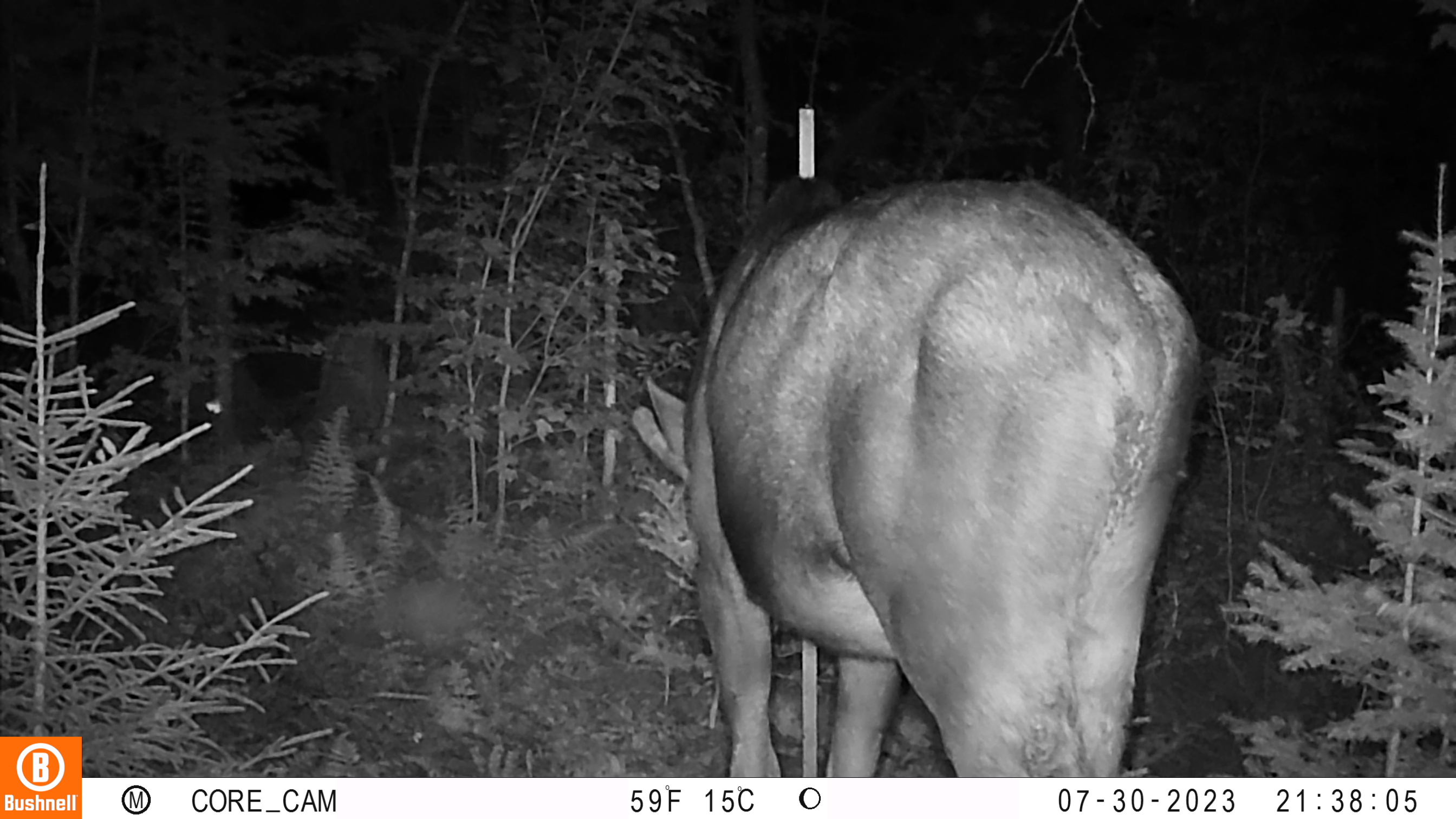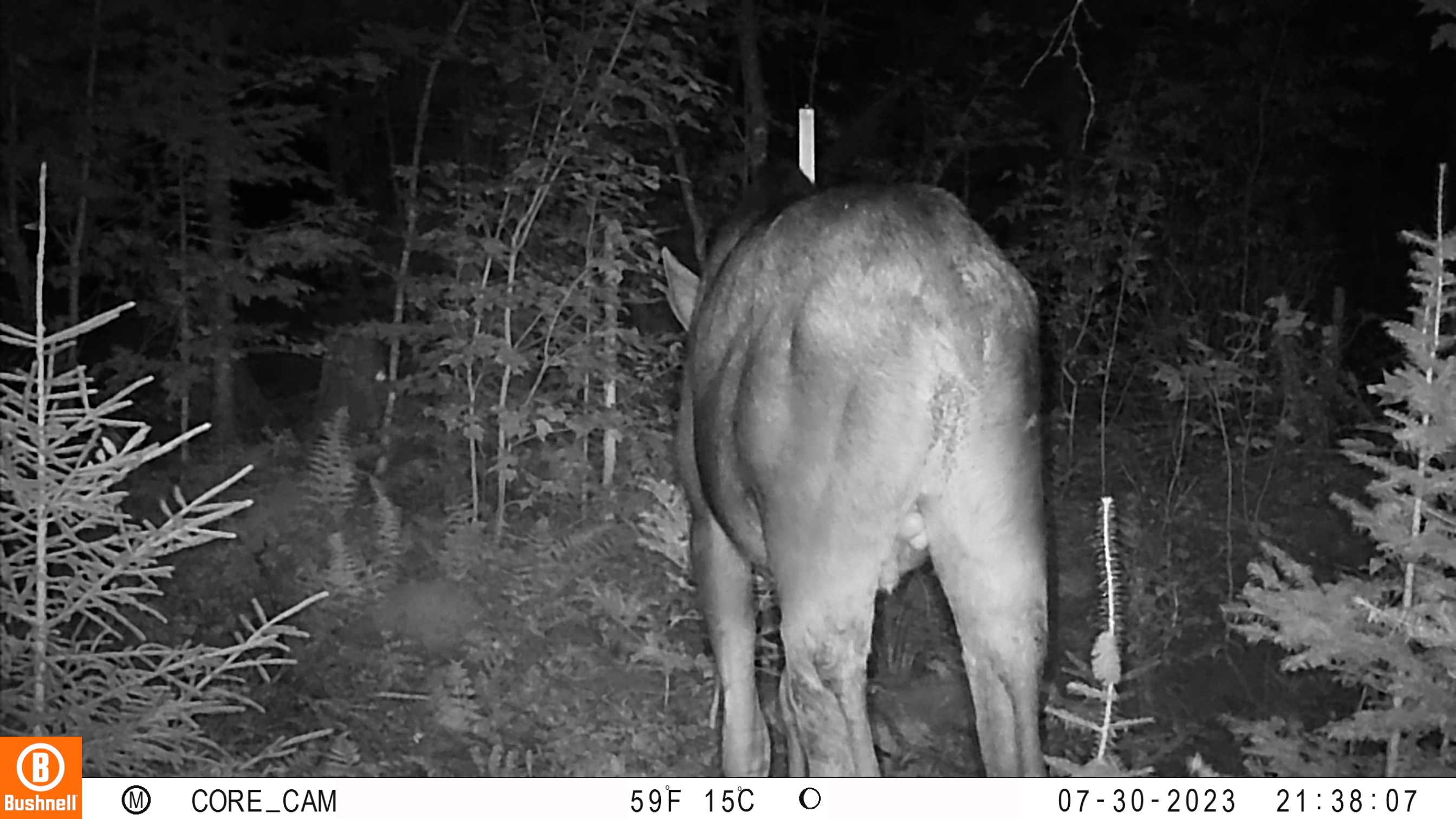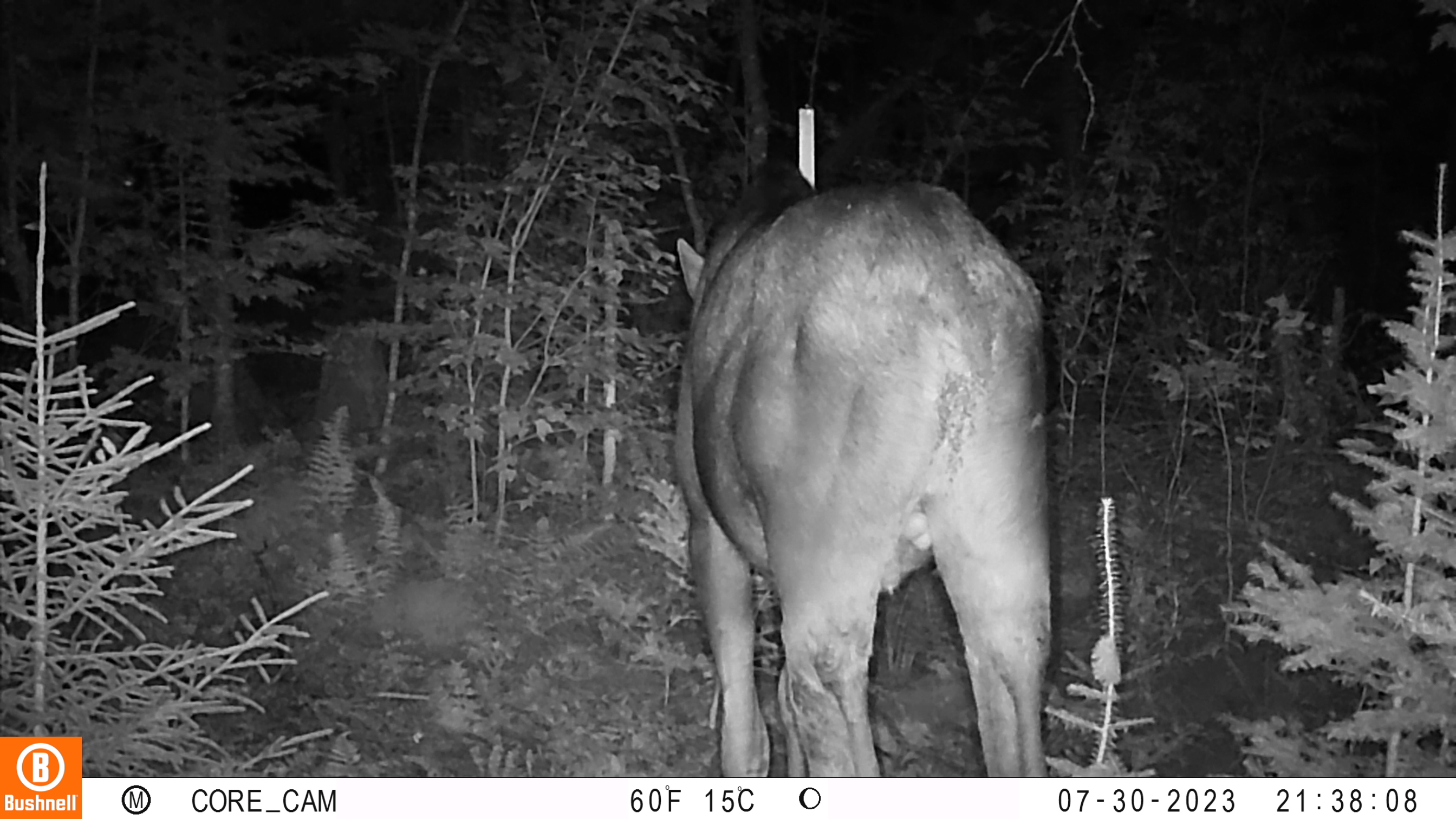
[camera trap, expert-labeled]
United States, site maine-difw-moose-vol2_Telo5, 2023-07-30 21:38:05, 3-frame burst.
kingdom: Animalia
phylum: Chordata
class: Mammalia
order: Artiodactyla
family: Cervidae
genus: Odocoileus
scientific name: Odocoileus virginianus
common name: white-tailed deer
White-tailed deer (Odocoileus virginianus).